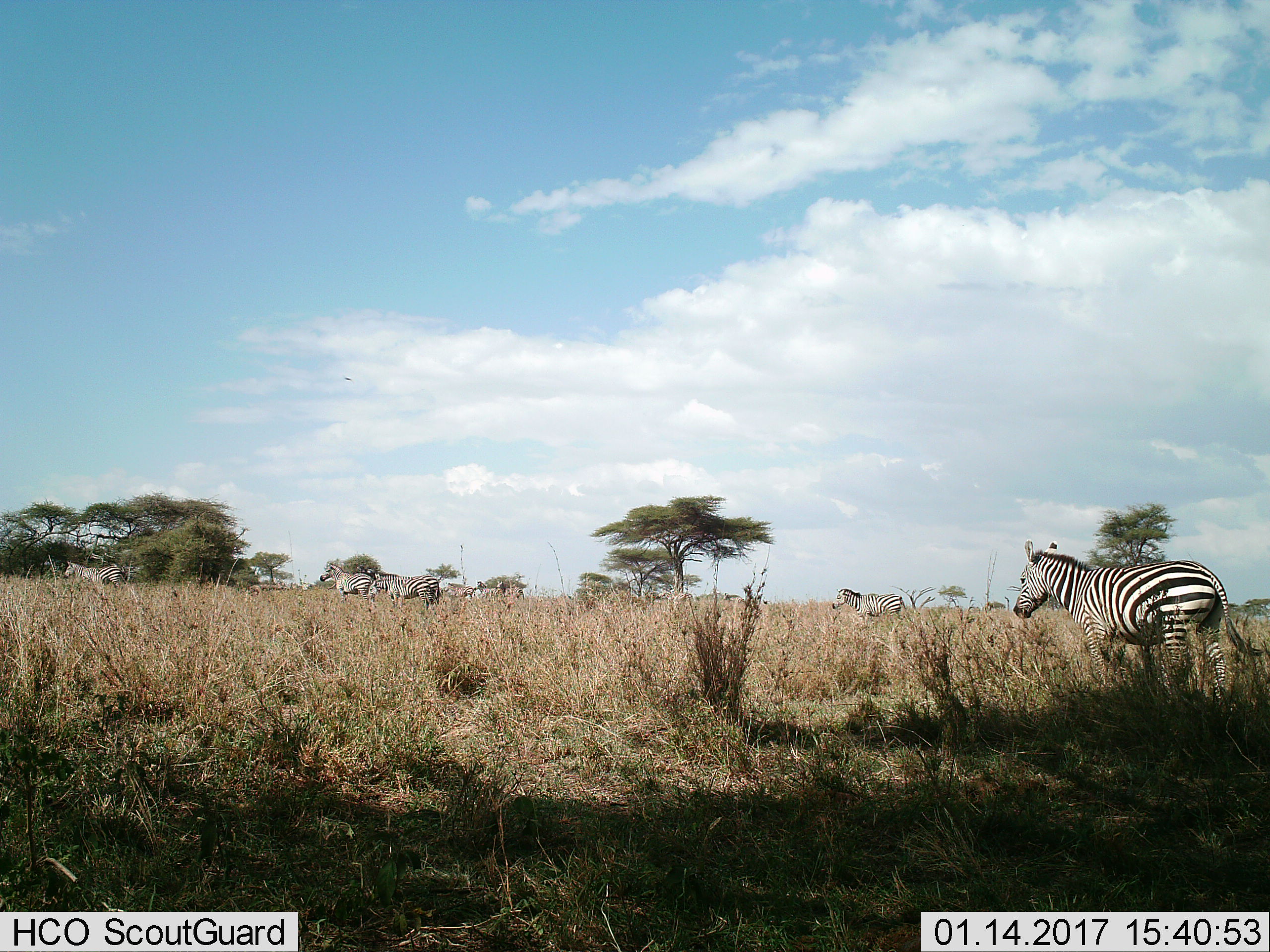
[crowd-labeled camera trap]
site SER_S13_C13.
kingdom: Animalia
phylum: Chordata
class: Mammalia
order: Perissodactyla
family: Equidae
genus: Equus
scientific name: Equus quagga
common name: plains zebra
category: zebraplains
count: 7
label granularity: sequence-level